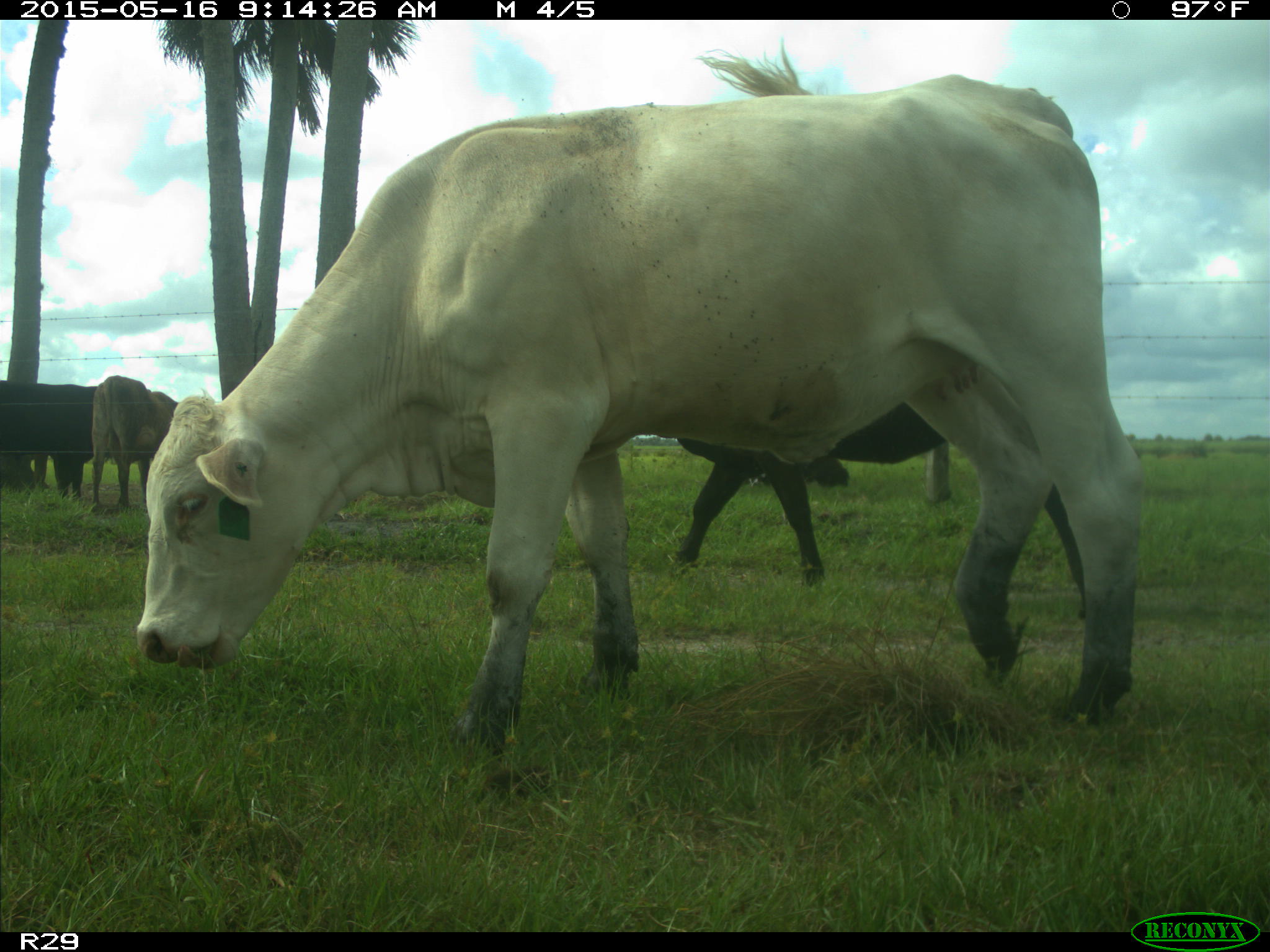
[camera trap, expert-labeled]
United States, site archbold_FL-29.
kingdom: Animalia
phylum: Chordata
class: Mammalia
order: Artiodactyla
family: Bovidae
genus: Bos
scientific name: Bos taurus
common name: domestic cow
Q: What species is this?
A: Bos taurus (domestic cow).